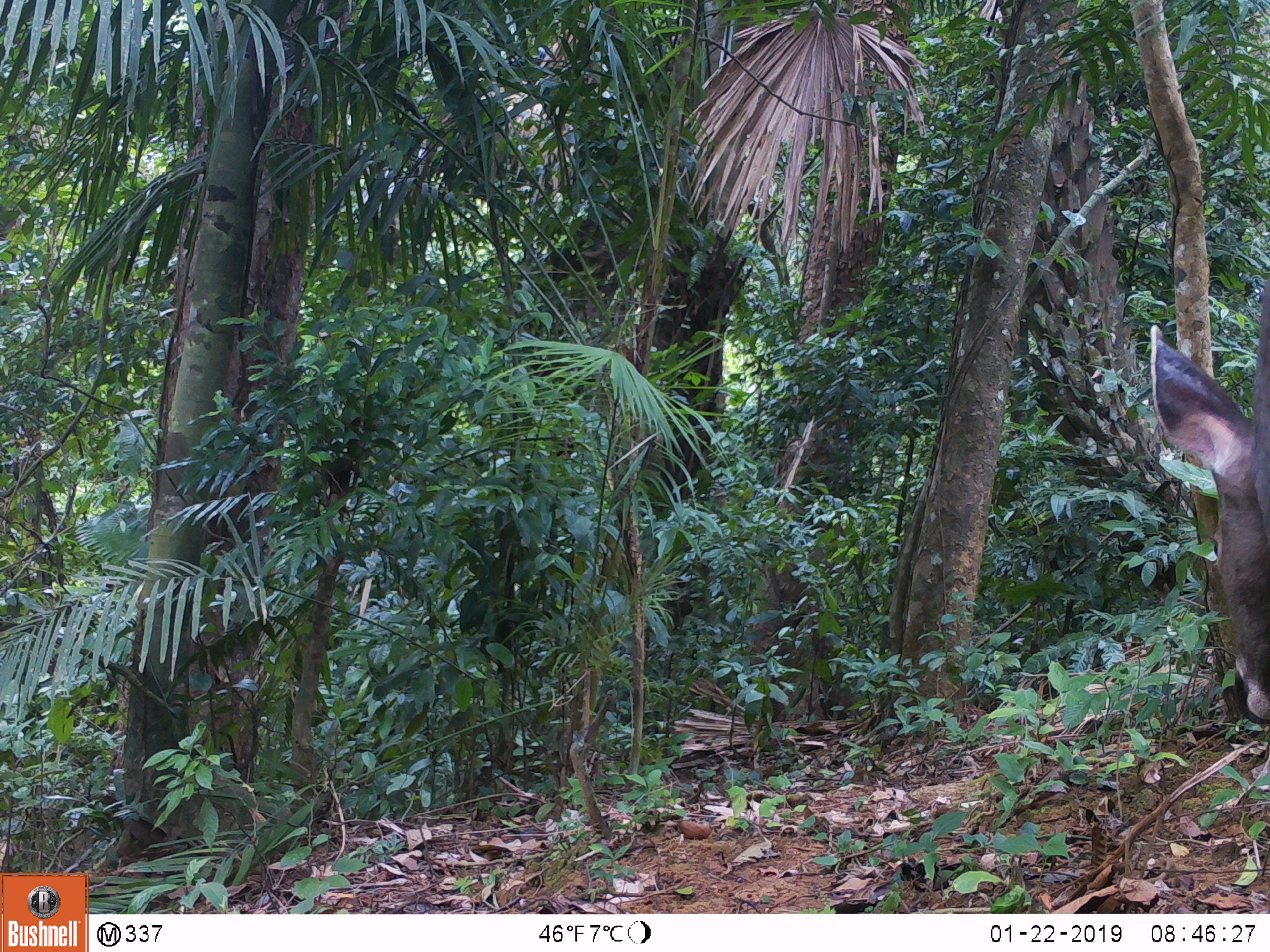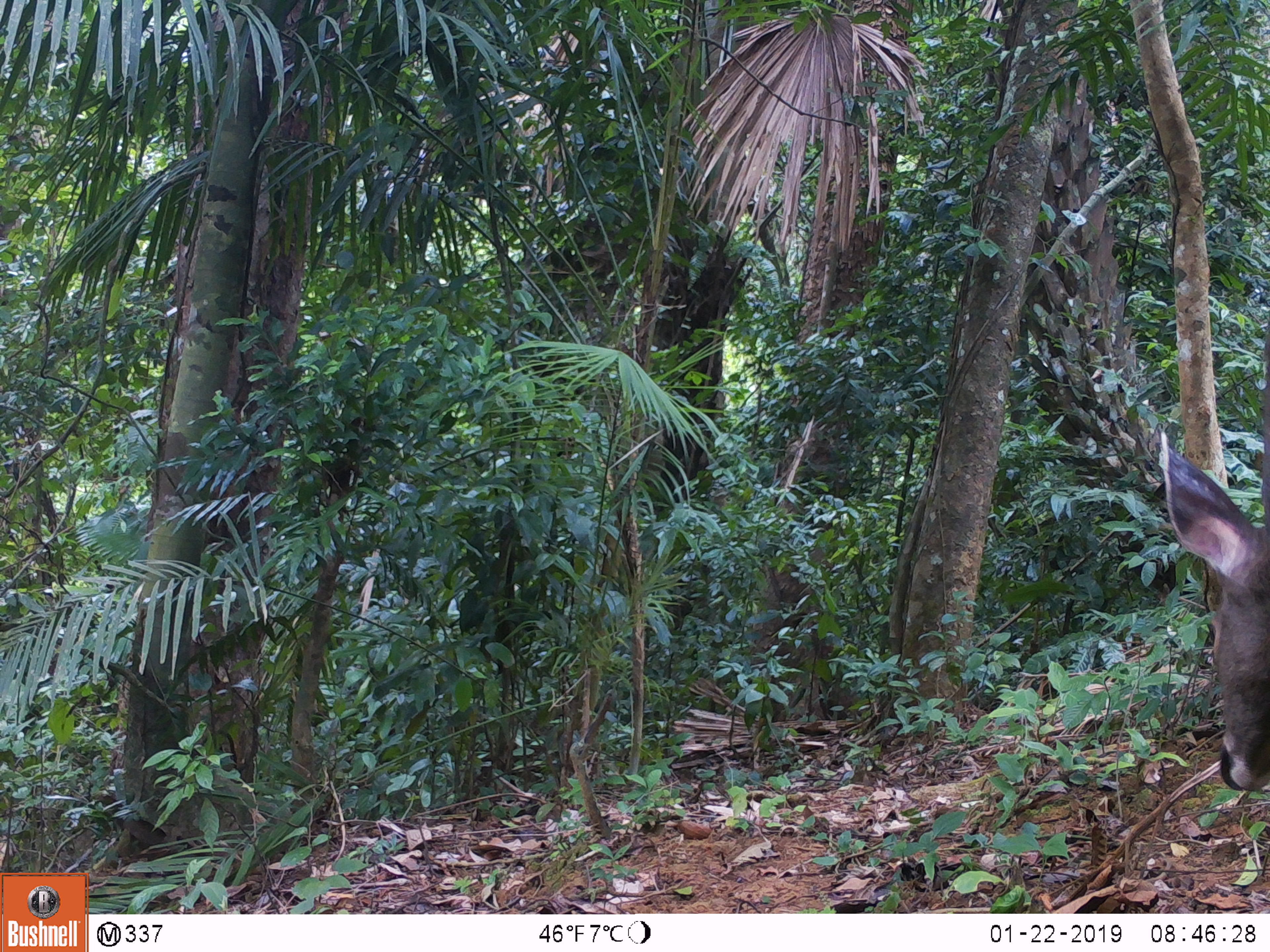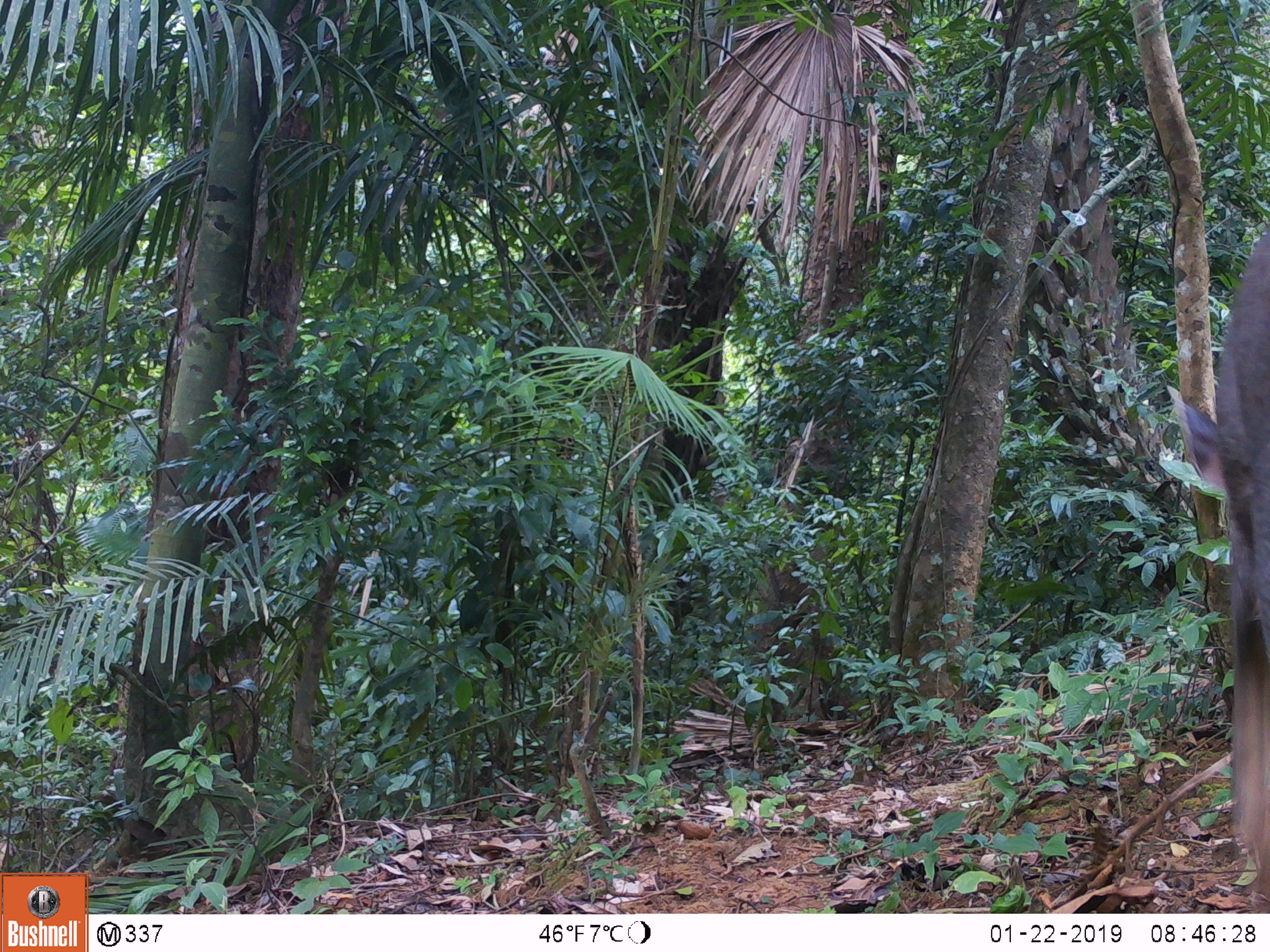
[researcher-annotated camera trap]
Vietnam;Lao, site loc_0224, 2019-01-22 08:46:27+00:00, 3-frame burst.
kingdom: Animalia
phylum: Chordata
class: Mammalia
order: Artiodactyla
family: Cervidae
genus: Rusa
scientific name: Rusa unicolor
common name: sambar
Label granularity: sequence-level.